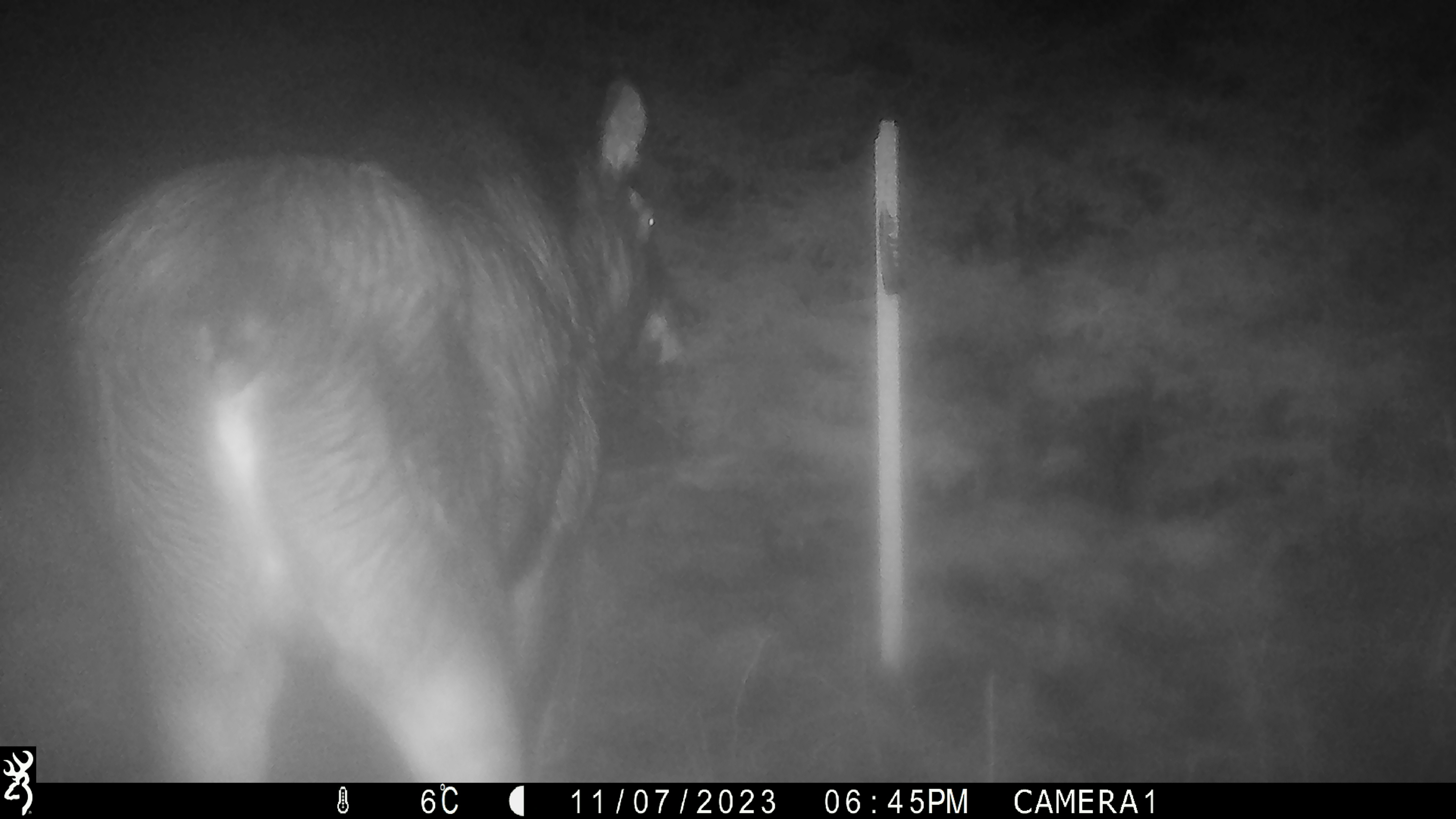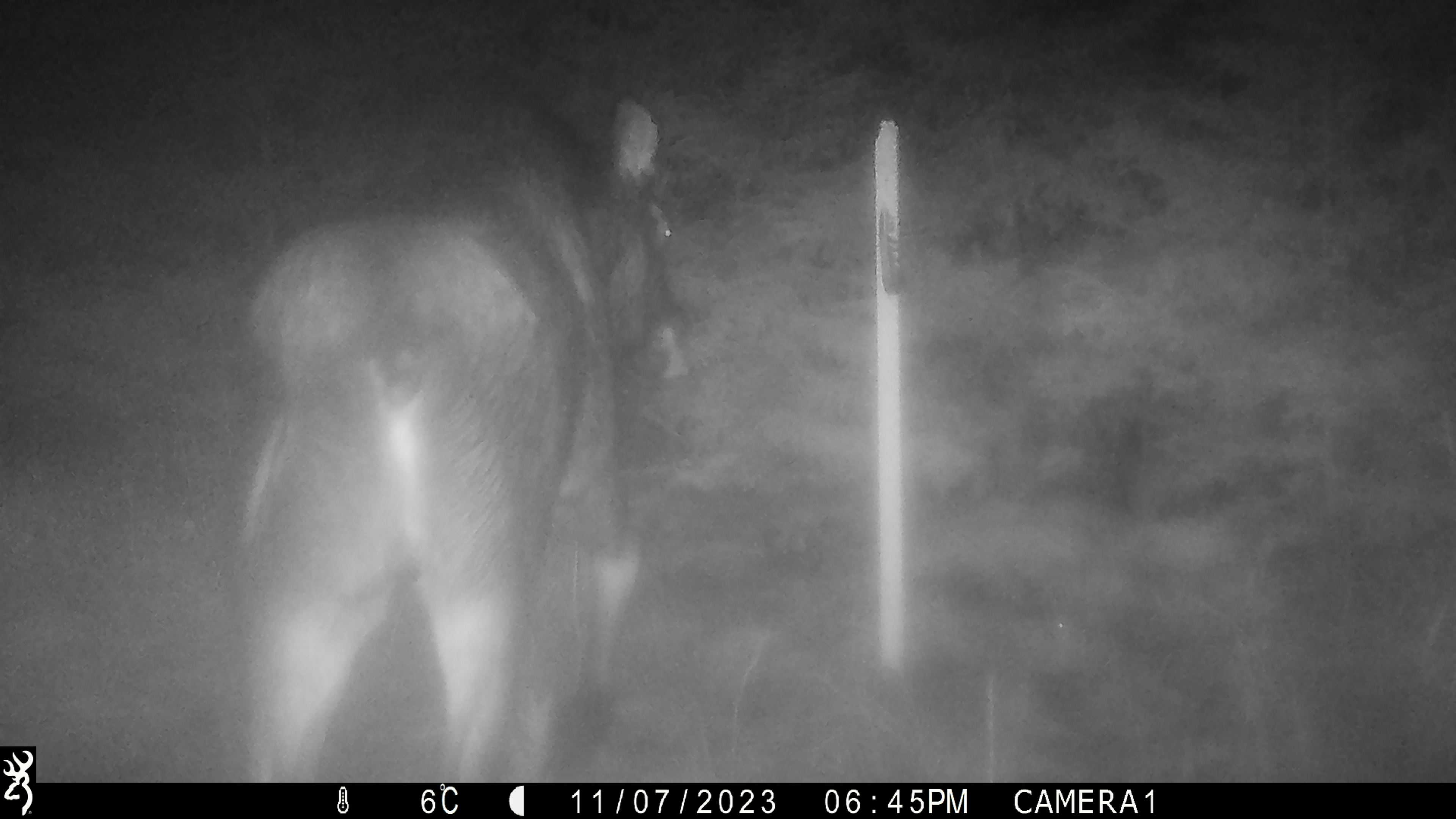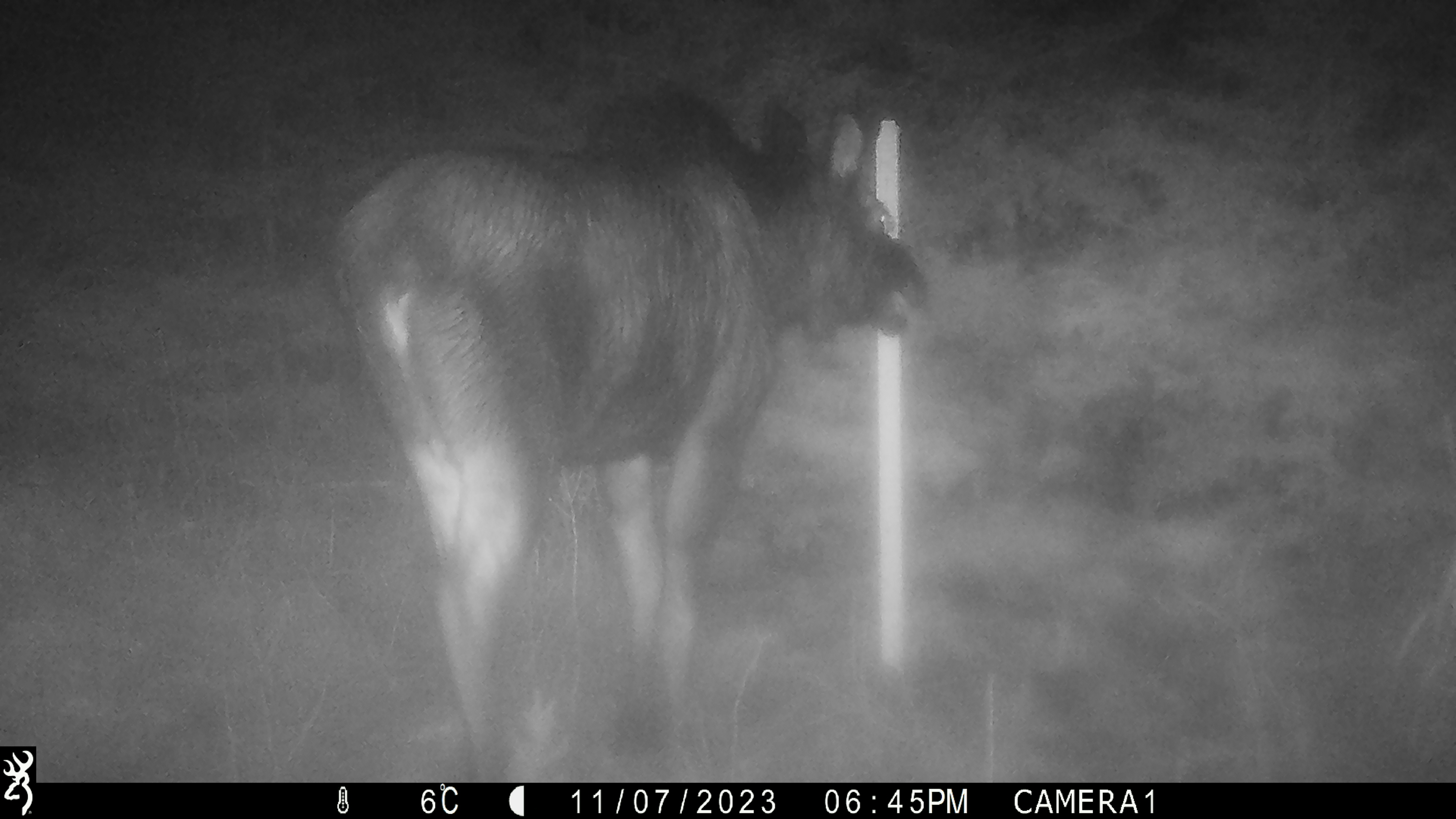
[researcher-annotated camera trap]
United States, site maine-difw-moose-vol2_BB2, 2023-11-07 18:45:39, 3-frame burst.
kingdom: Animalia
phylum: Chordata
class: Mammalia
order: Artiodactyla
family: Cervidae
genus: Alces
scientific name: Alces alces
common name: moose